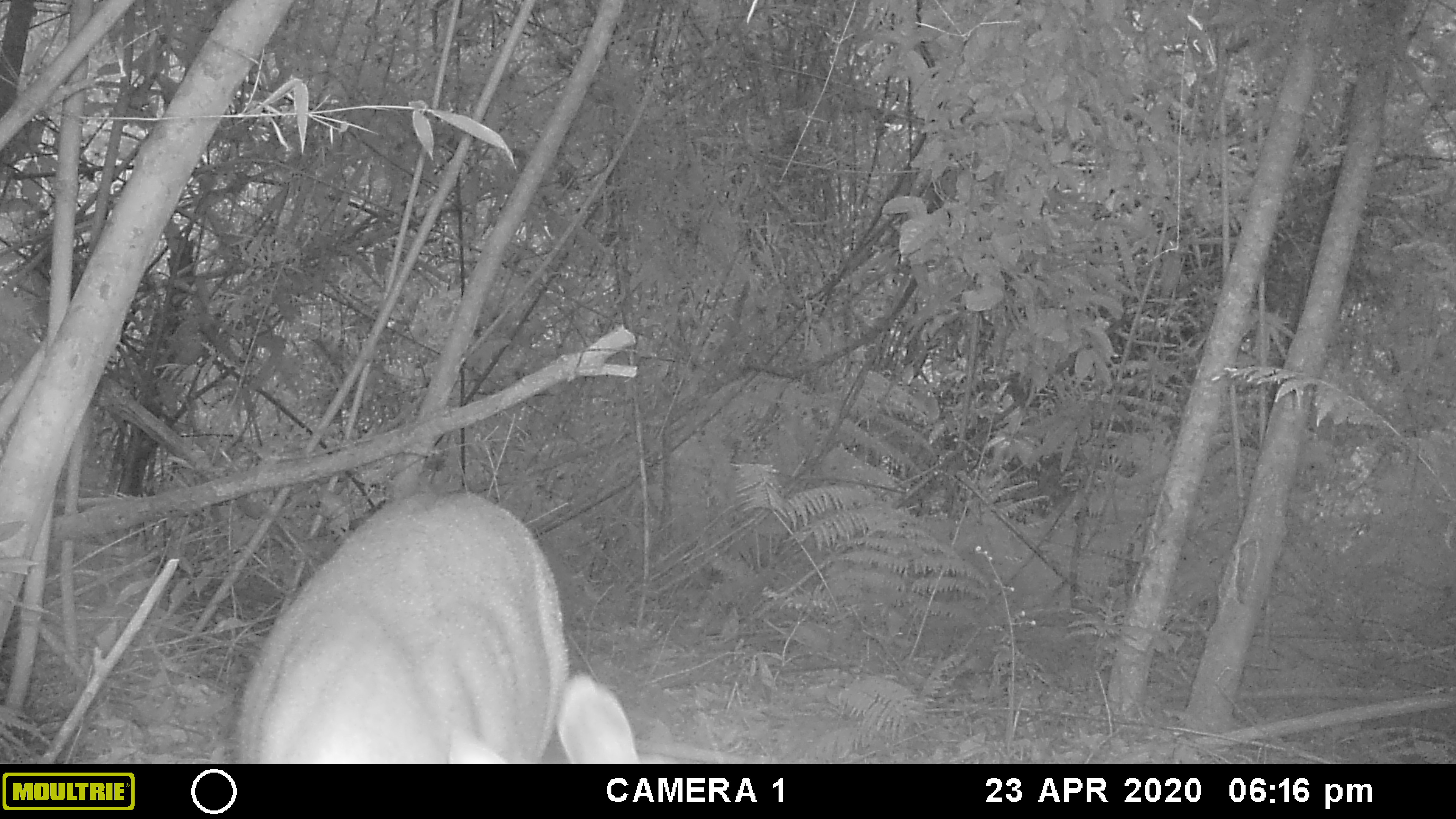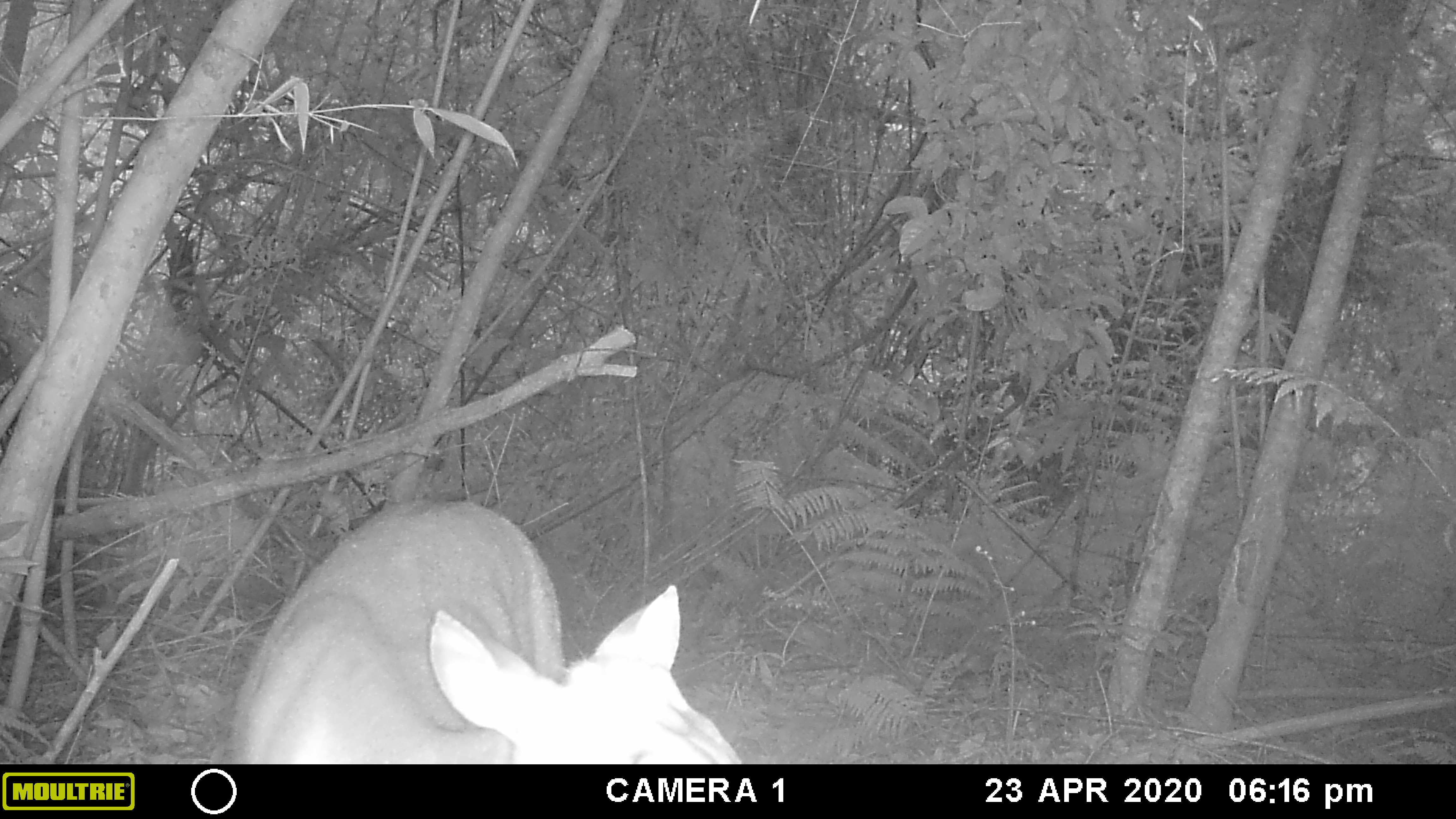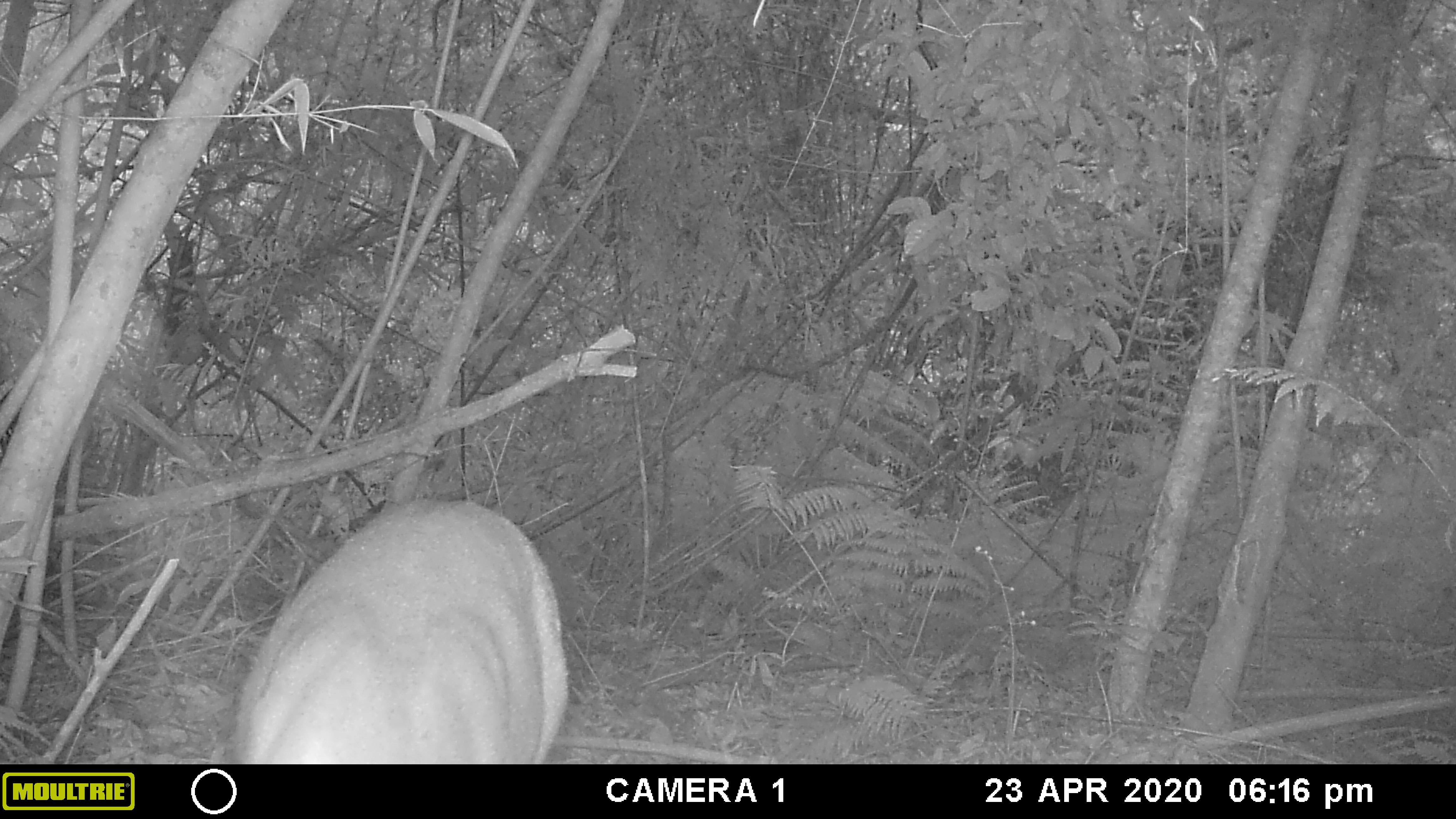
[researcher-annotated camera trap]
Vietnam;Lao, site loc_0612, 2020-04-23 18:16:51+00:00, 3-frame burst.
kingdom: Animalia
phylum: Chordata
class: Mammalia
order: Artiodactyla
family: Cervidae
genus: Muntiacus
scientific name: Muntiacus rooseveltorum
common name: roosevelt's muntjac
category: roosevelts muntjac group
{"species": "roosevelts muntjac group (roosevelt's muntjac) (Muntiacus rooseveltorum)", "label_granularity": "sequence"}